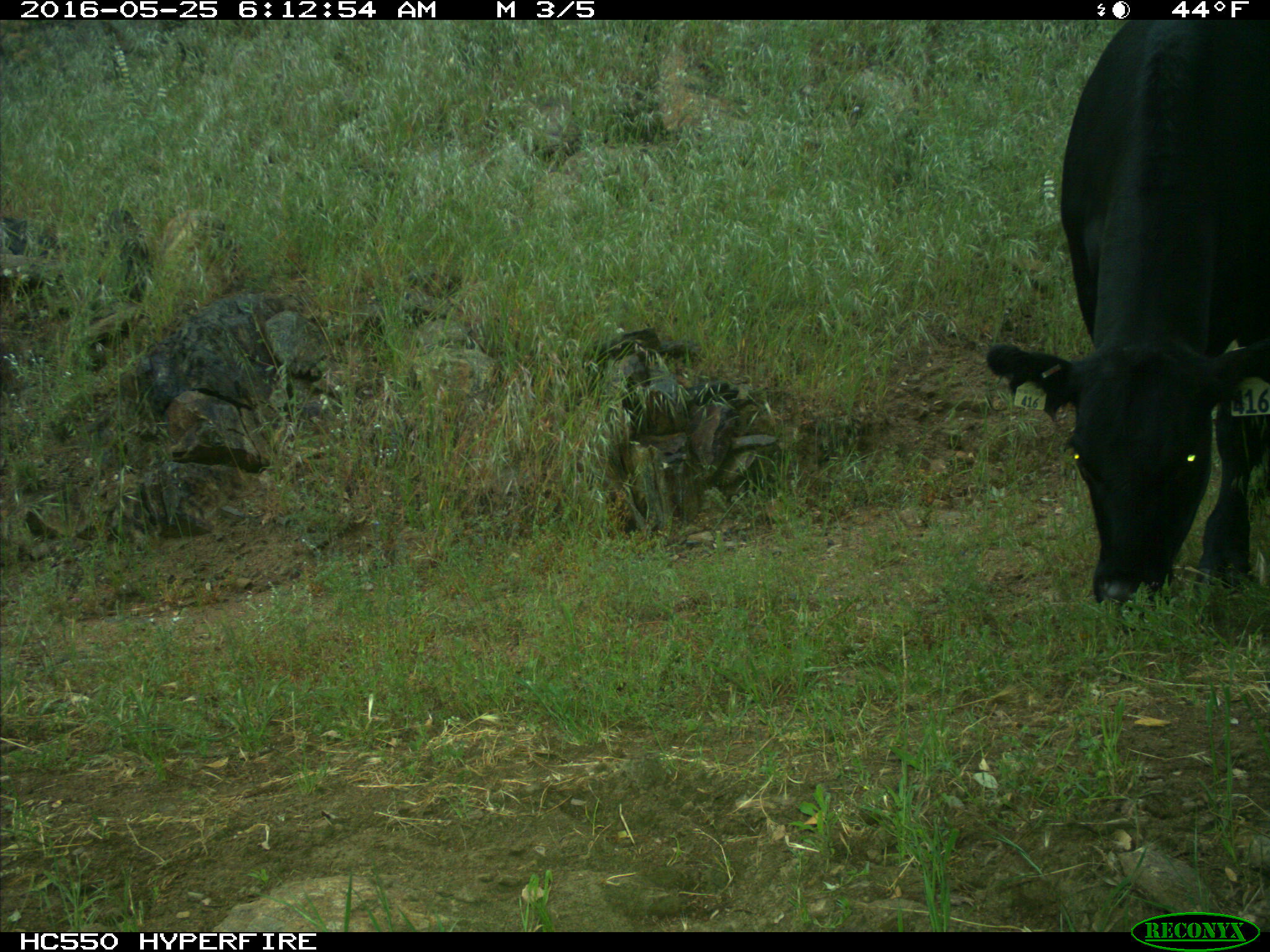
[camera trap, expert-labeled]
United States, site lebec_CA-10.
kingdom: Animalia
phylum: Chordata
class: Mammalia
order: Artiodactyla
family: Bovidae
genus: Bos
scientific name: Bos taurus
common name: domestic cow